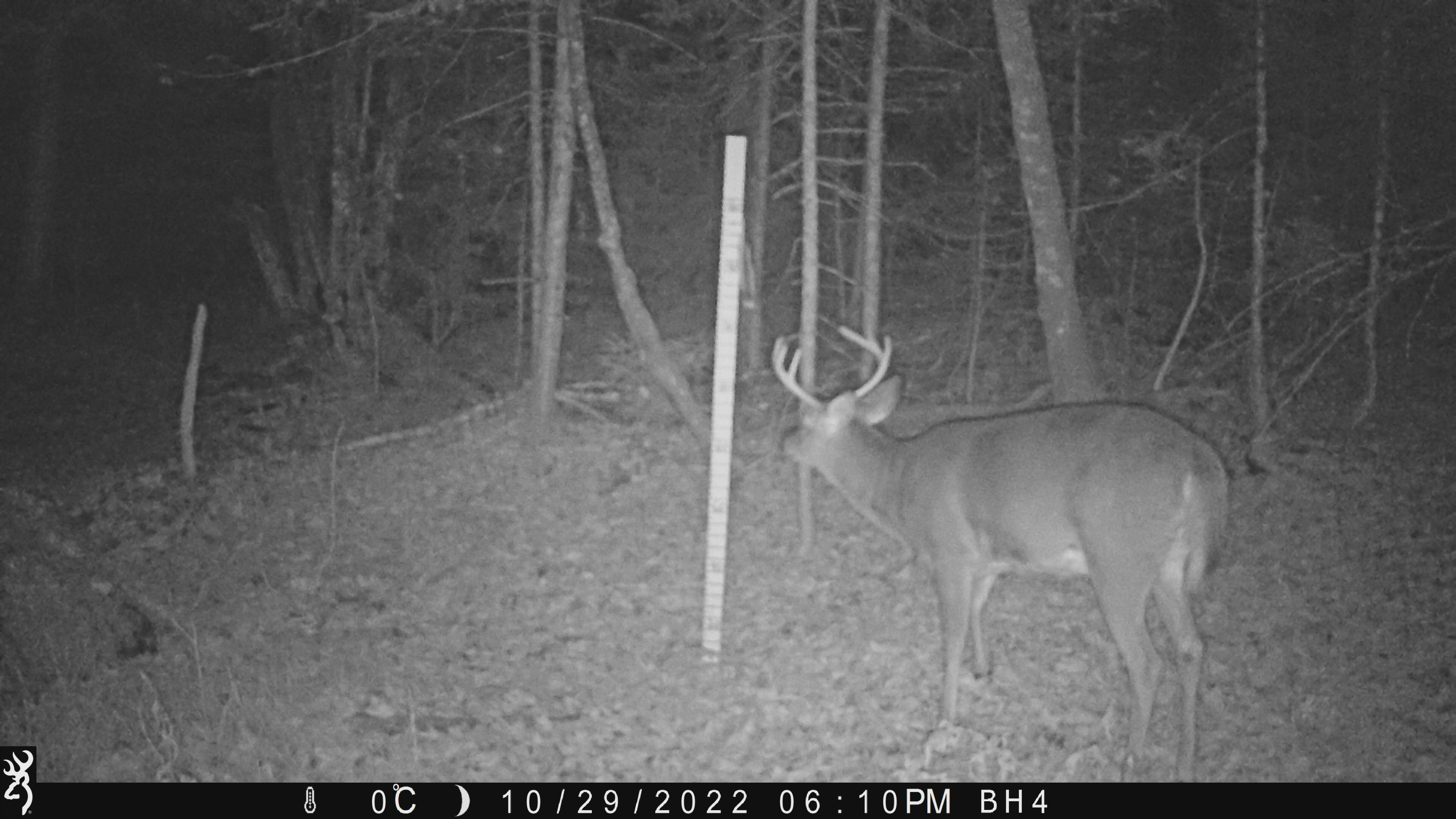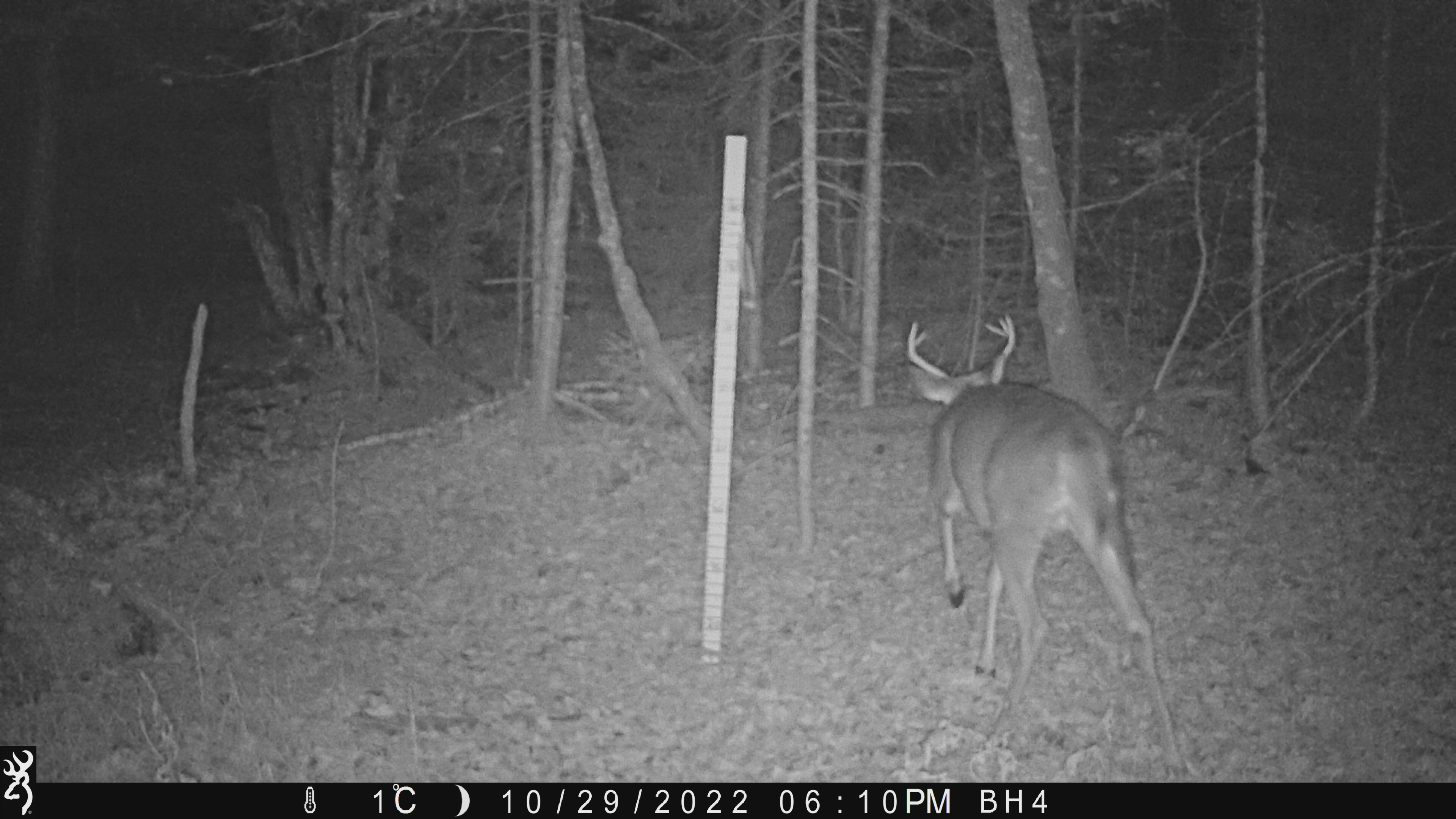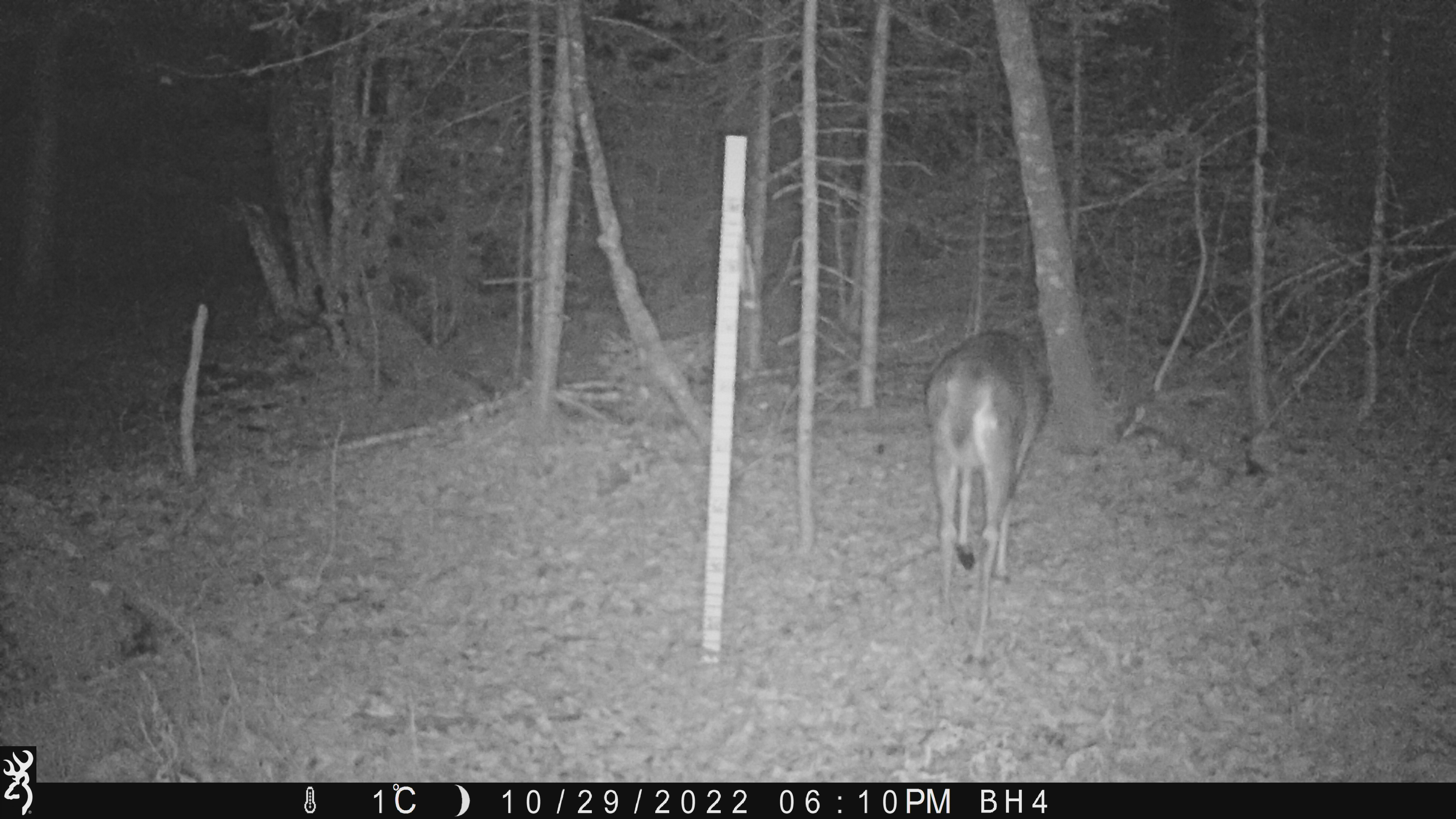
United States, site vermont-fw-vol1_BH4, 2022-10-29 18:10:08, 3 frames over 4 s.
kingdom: Animalia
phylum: Chordata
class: Mammalia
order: Artiodactyla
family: Cervidae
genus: Odocoileus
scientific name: Odocoileus virginianus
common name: white-tailed deer